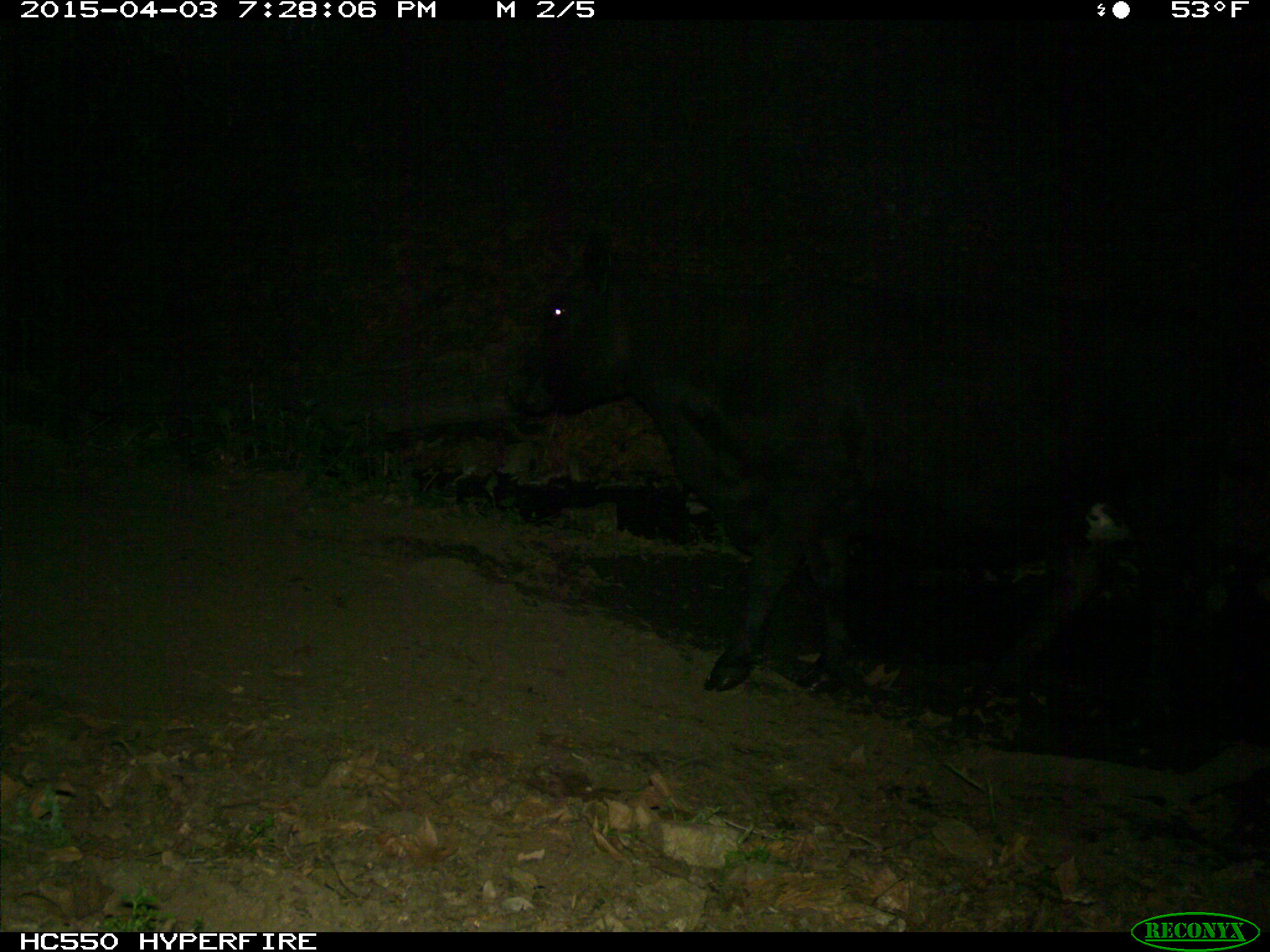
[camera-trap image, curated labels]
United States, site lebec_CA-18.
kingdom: Animalia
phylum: Chordata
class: Mammalia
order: Artiodactyla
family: Bovidae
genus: Bos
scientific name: Bos taurus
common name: domestic cow